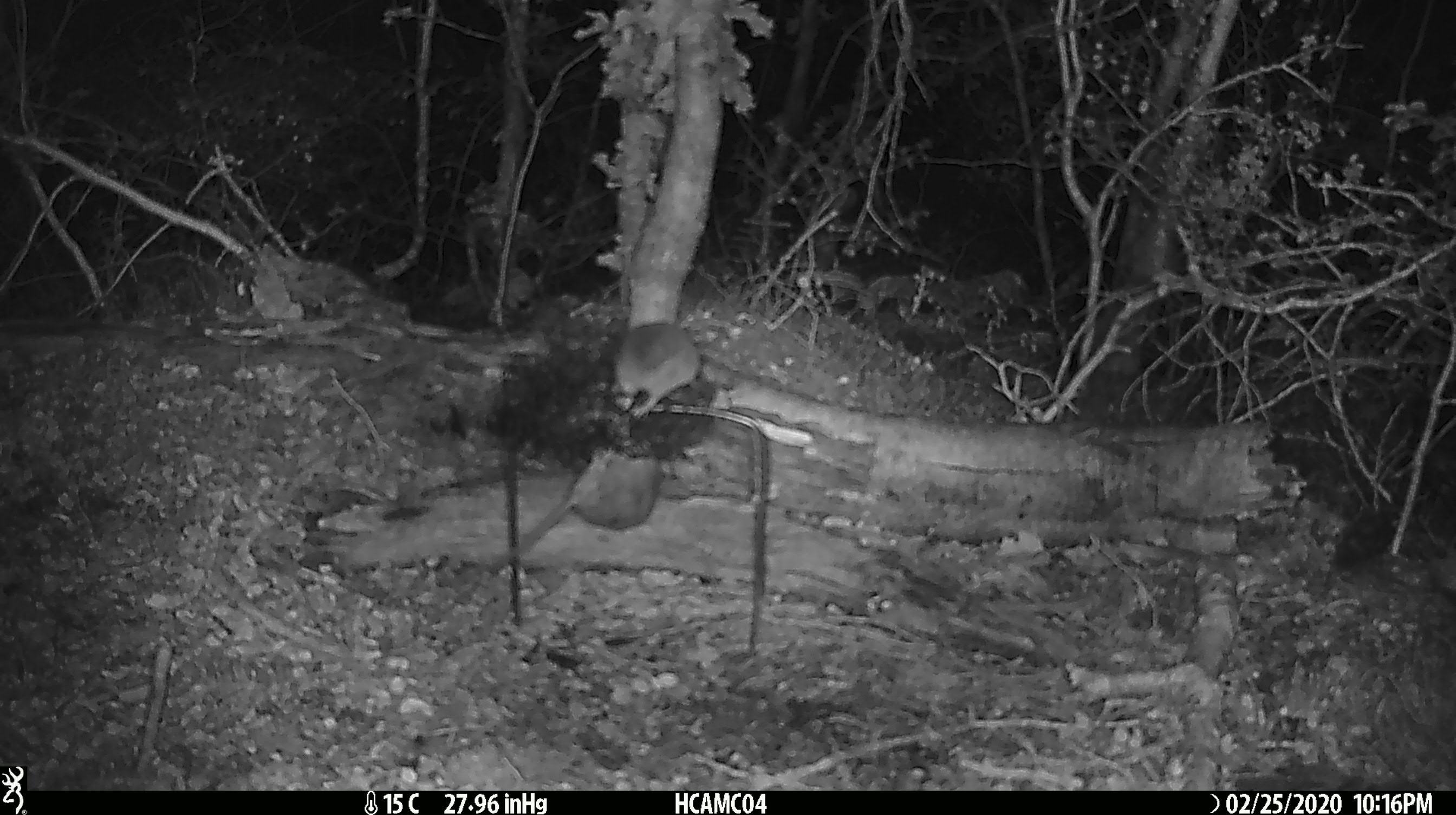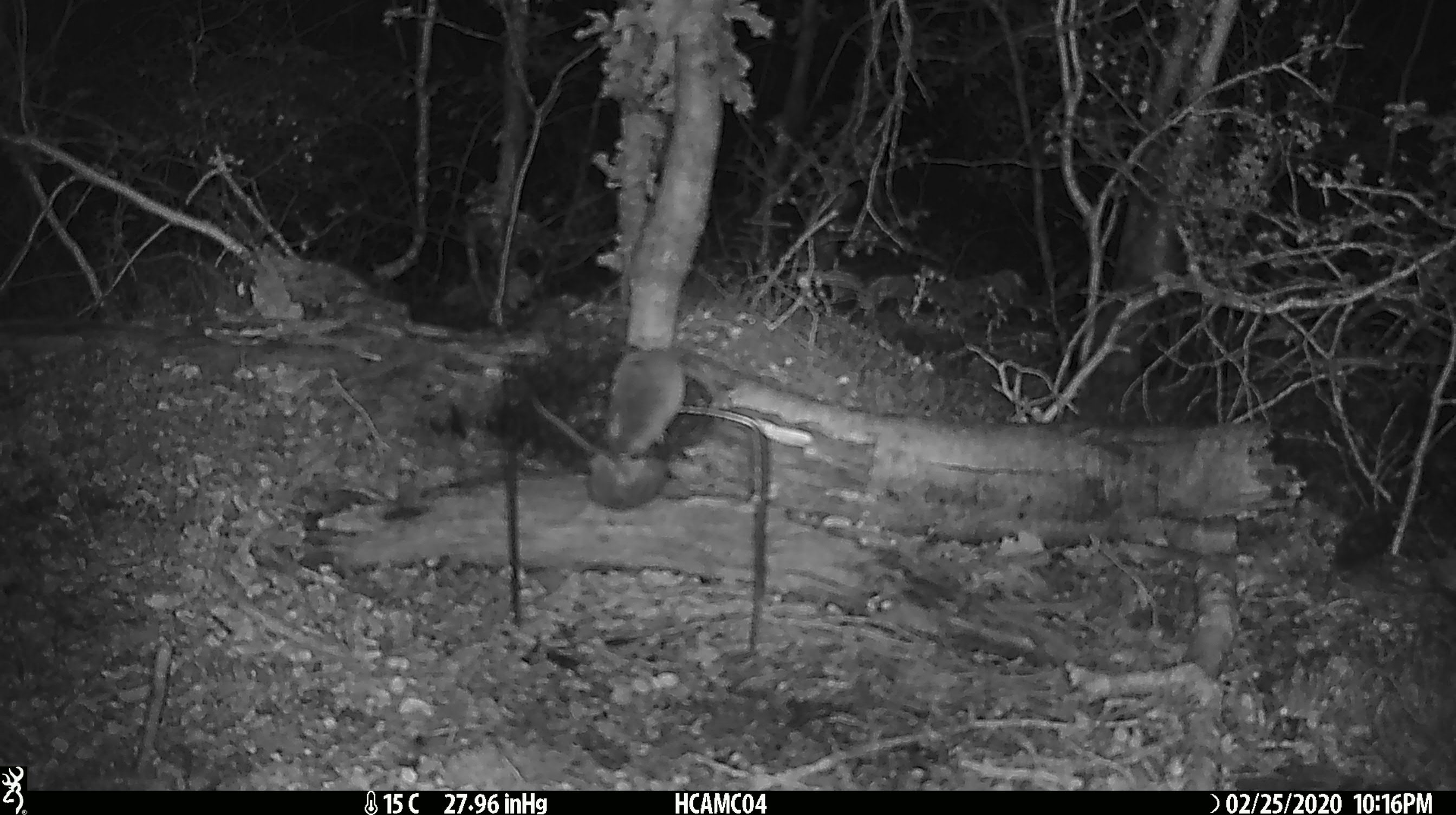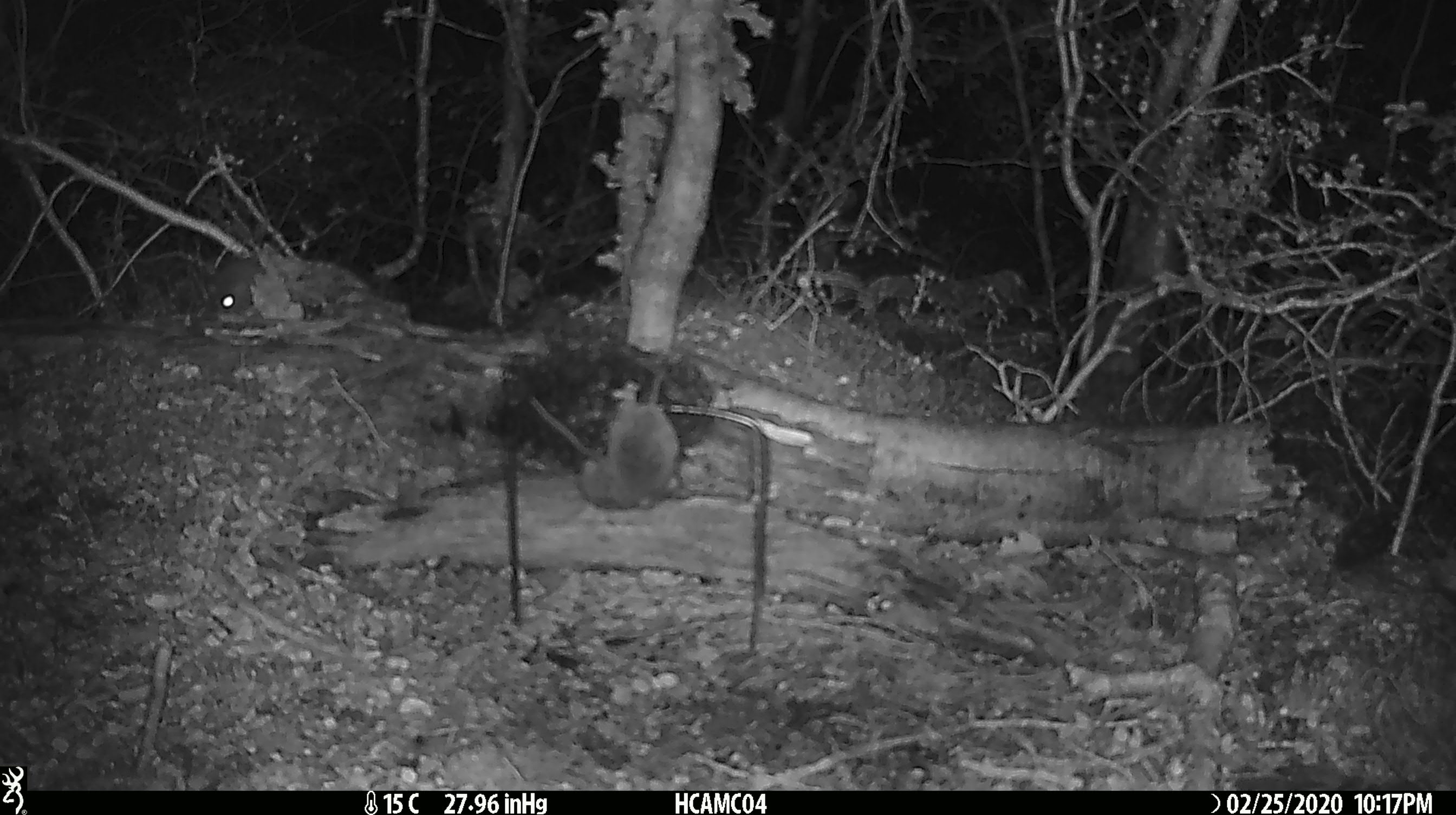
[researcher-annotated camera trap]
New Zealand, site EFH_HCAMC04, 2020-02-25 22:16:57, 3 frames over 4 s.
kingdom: Animalia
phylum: Chordata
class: Mammalia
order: Rodentia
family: Muridae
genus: Mus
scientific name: Mus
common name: mouse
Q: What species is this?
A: Mouse (Mus).